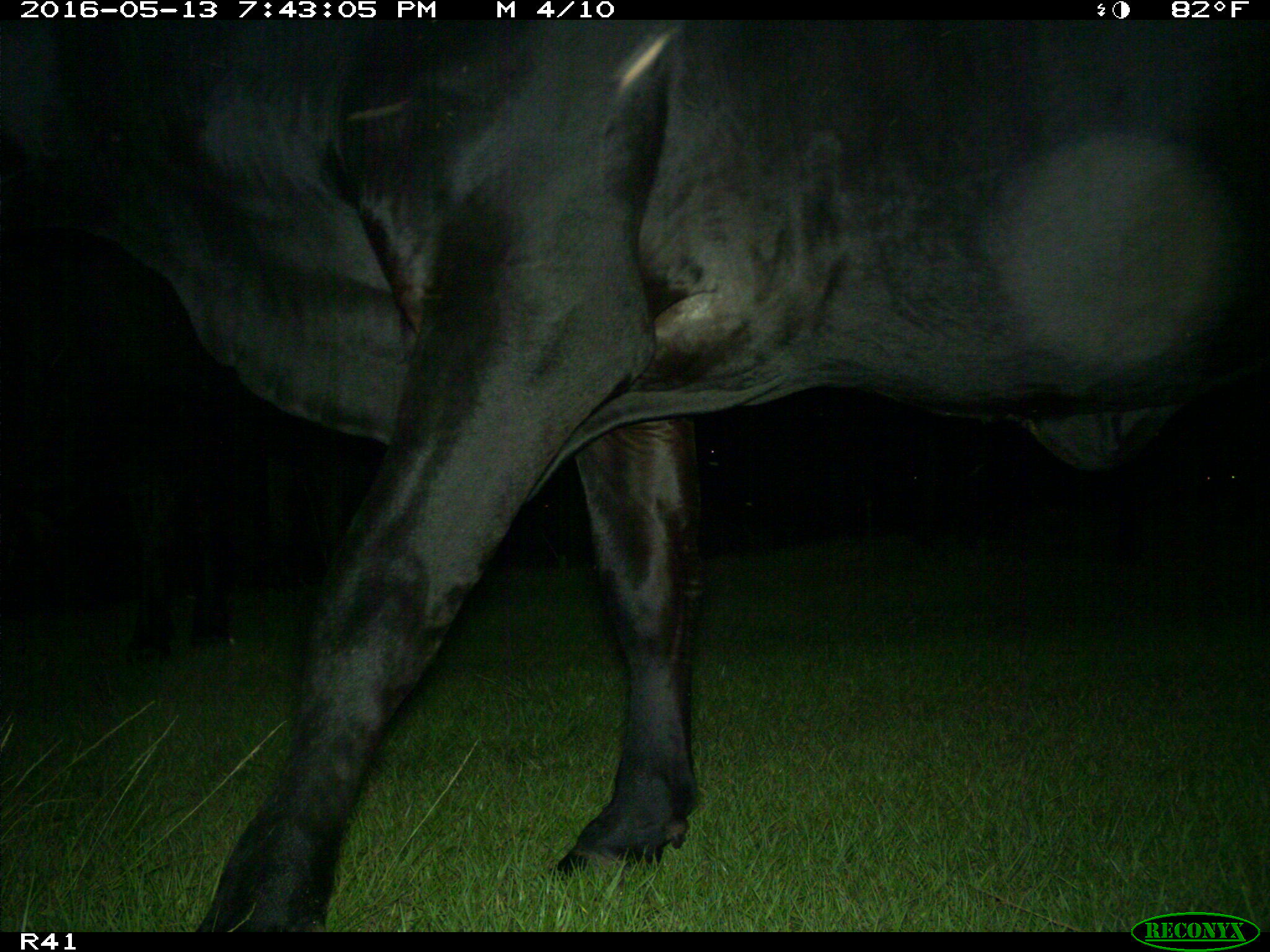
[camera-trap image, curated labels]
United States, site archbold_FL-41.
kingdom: Animalia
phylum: Chordata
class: Mammalia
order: Artiodactyla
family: Bovidae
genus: Bos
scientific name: Bos taurus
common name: domestic cow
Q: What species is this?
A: Bos taurus (domestic cow).